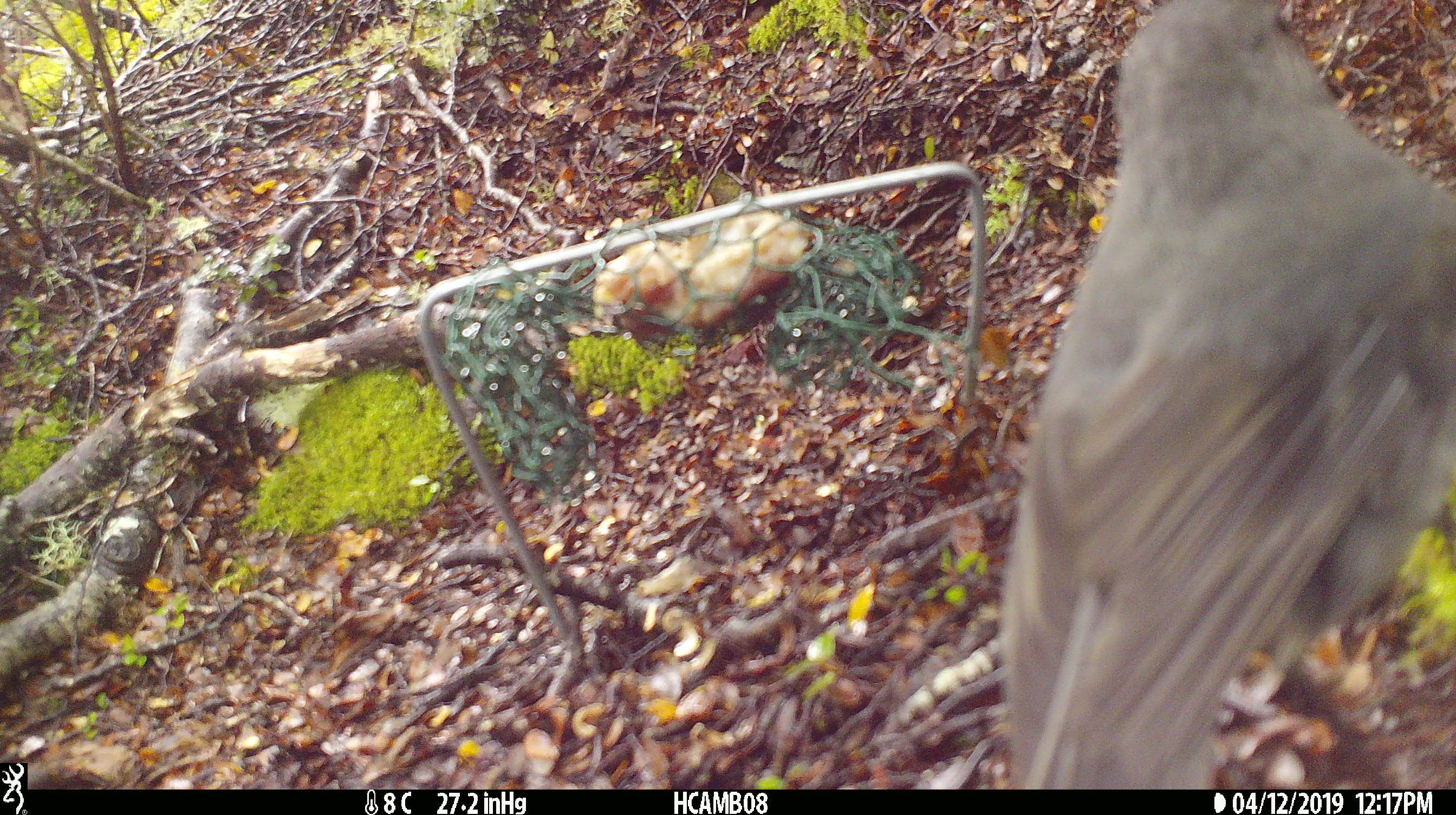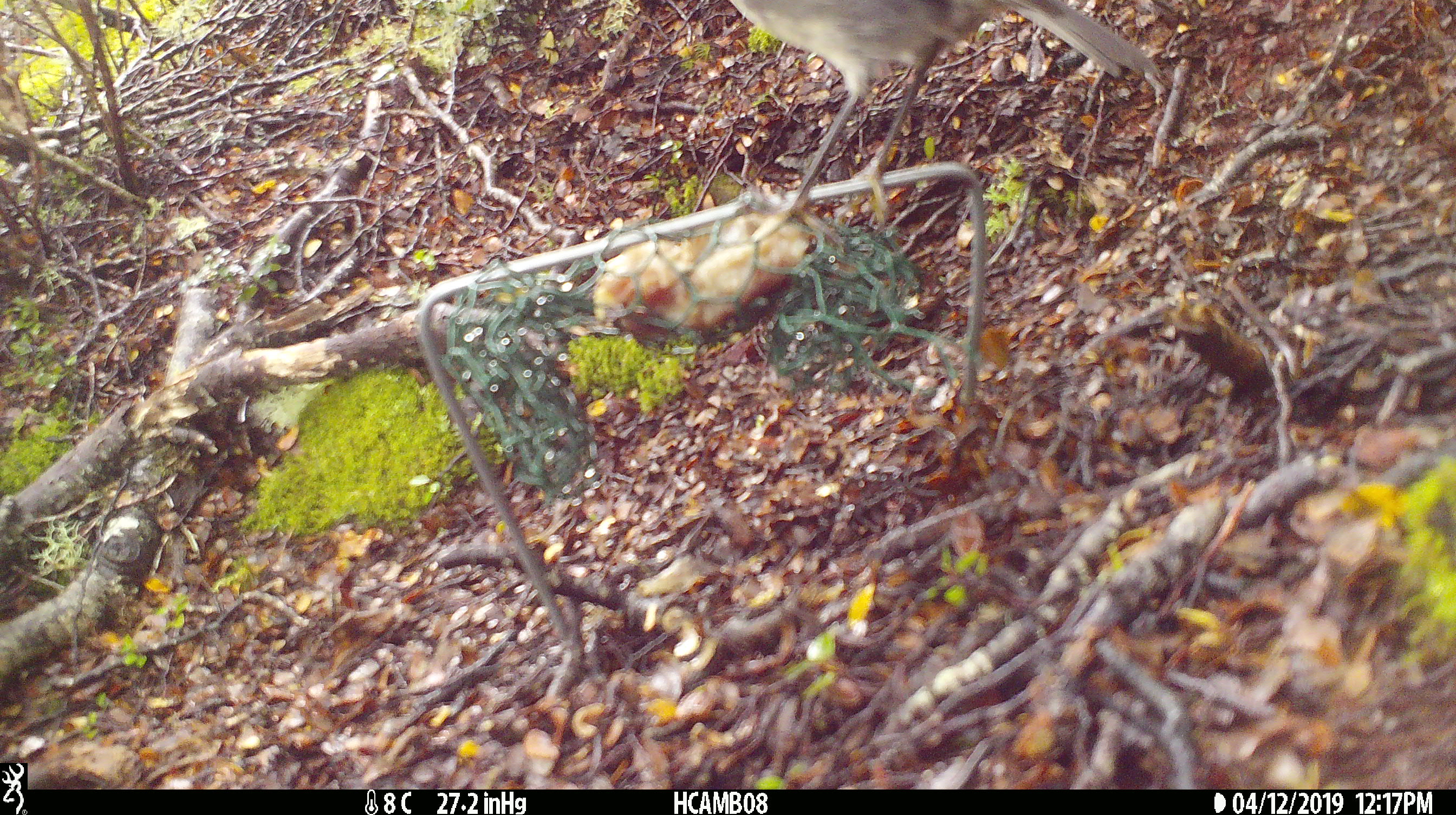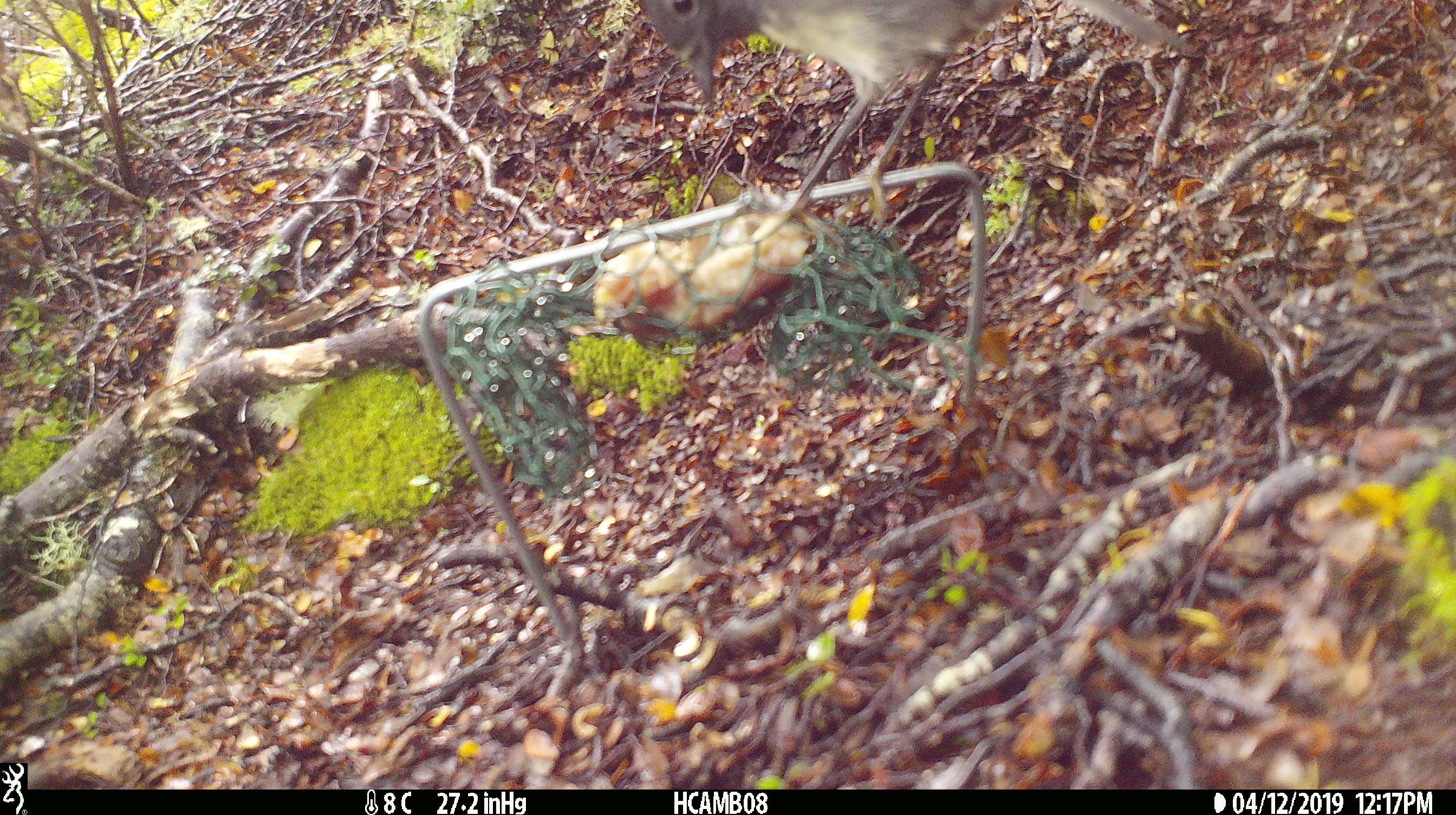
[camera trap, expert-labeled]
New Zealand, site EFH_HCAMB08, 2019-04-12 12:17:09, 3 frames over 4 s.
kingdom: Animalia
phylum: Chordata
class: Aves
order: Passeriformes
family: Petroicidae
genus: Petroica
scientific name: Petroica australis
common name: new zealand robin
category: robin